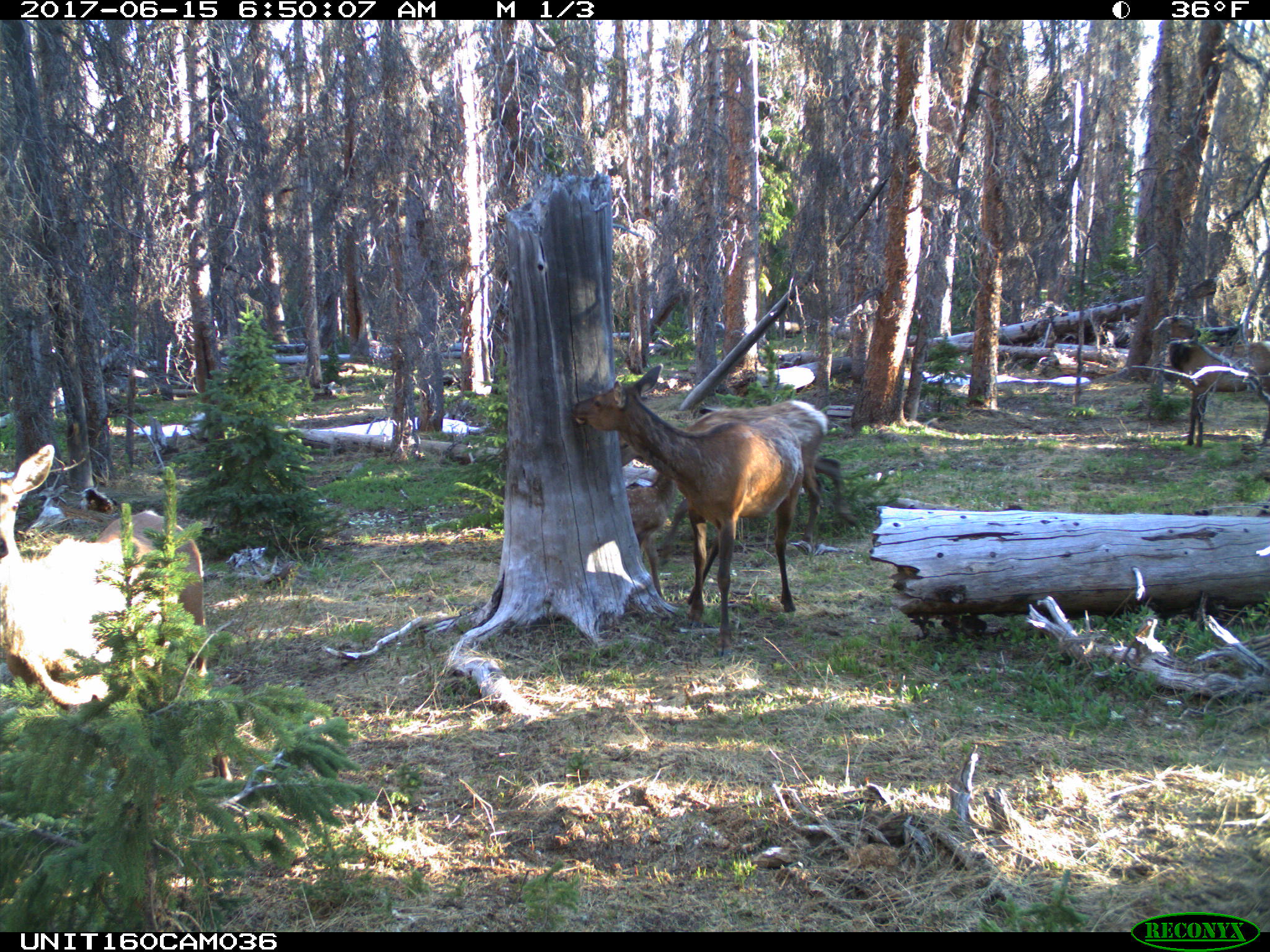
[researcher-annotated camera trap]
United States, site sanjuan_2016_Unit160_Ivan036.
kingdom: Animalia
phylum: Chordata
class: Mammalia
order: Artiodactyla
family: Cervidae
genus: Cervus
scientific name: Cervus elaphus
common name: red deer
Cervus elaphus (red deer).